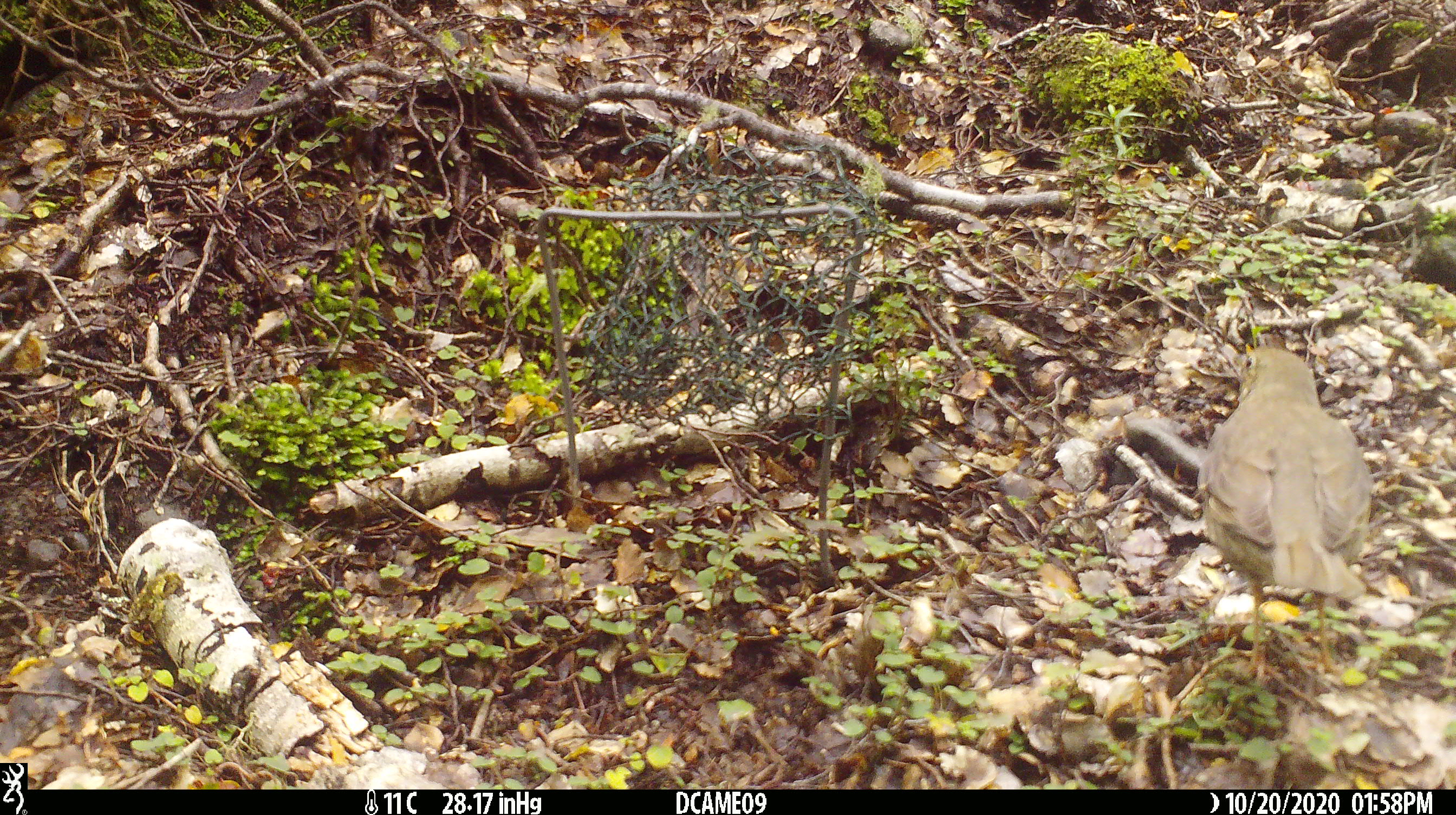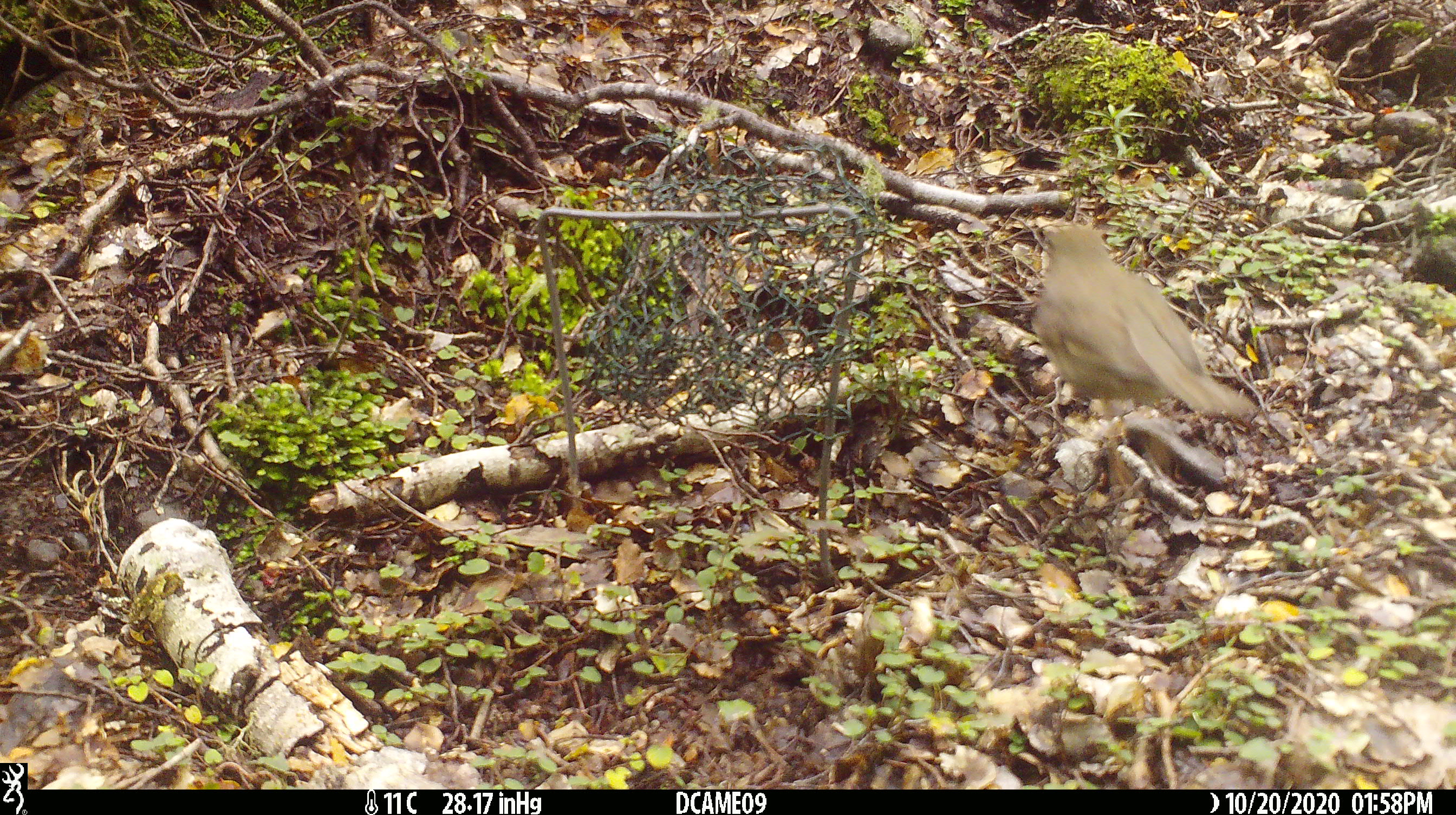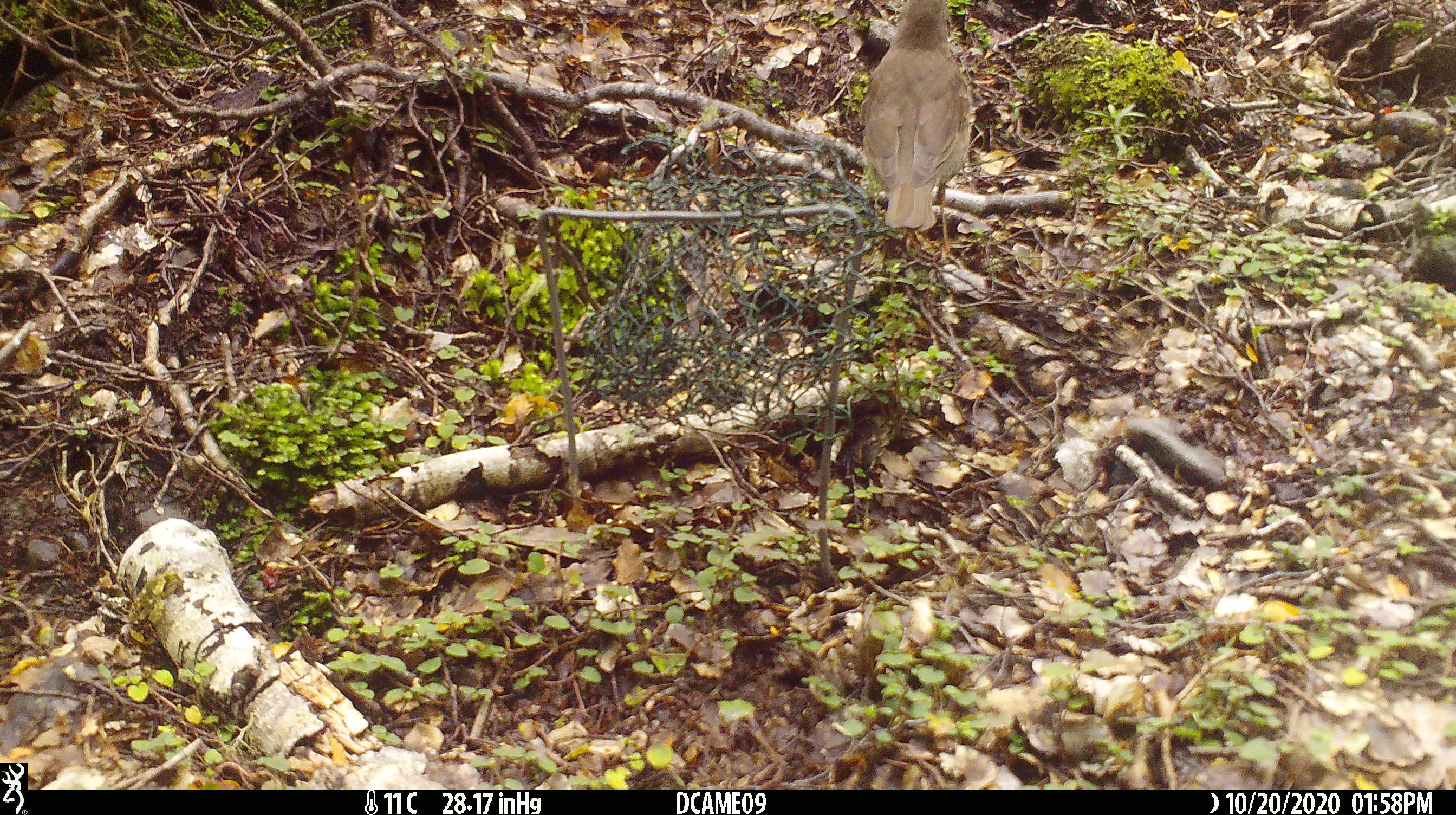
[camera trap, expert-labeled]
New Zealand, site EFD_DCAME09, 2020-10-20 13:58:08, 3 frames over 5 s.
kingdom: Animalia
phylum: Chordata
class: Aves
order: Passeriformes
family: Turdidae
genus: Turdus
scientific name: Turdus philomelos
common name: song thrush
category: thrush